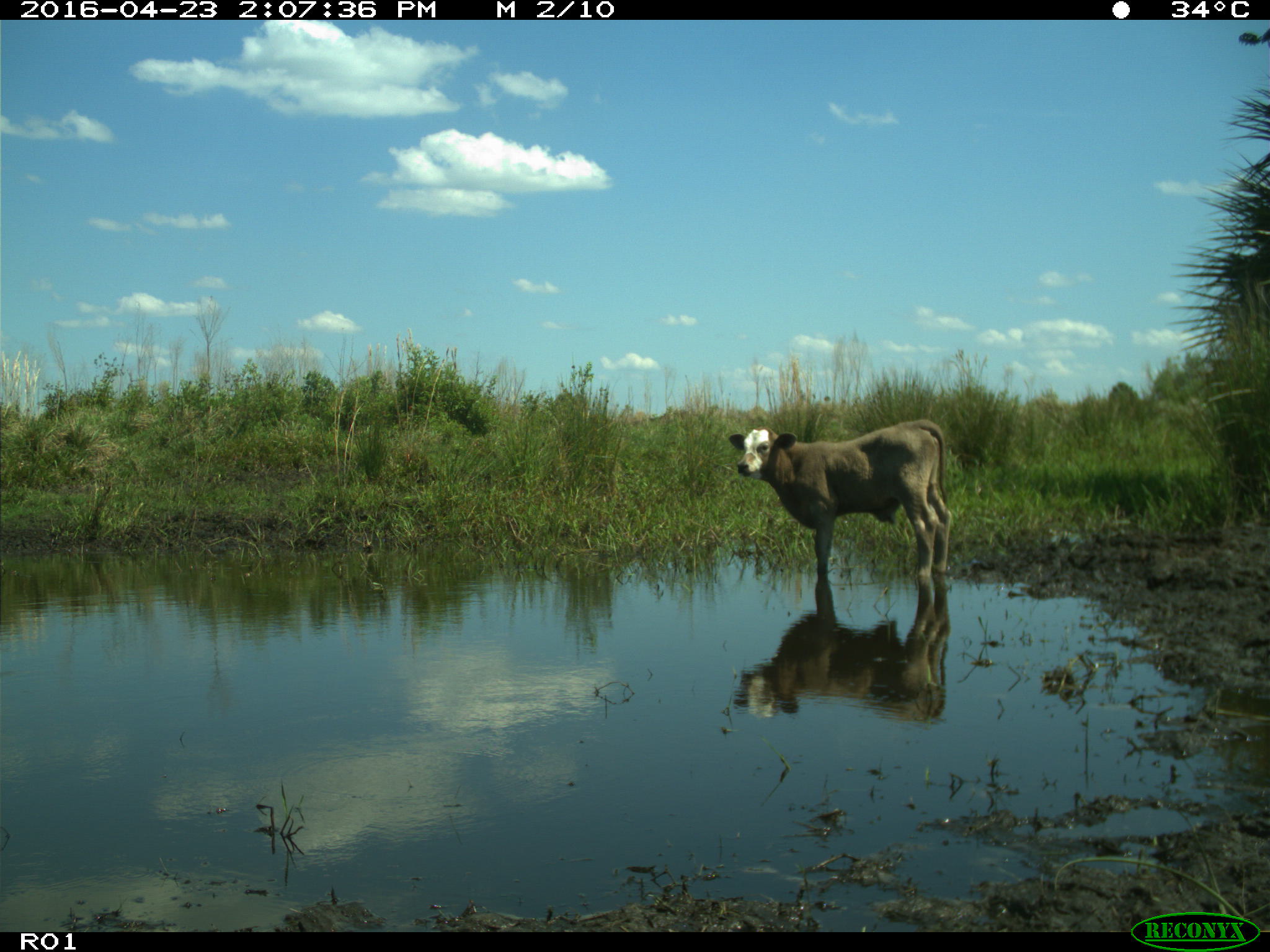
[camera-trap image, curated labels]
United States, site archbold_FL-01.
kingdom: Animalia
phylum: Chordata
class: Mammalia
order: Artiodactyla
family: Bovidae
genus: Bos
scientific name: Bos taurus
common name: domestic cow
Bos taurus (domestic cow).